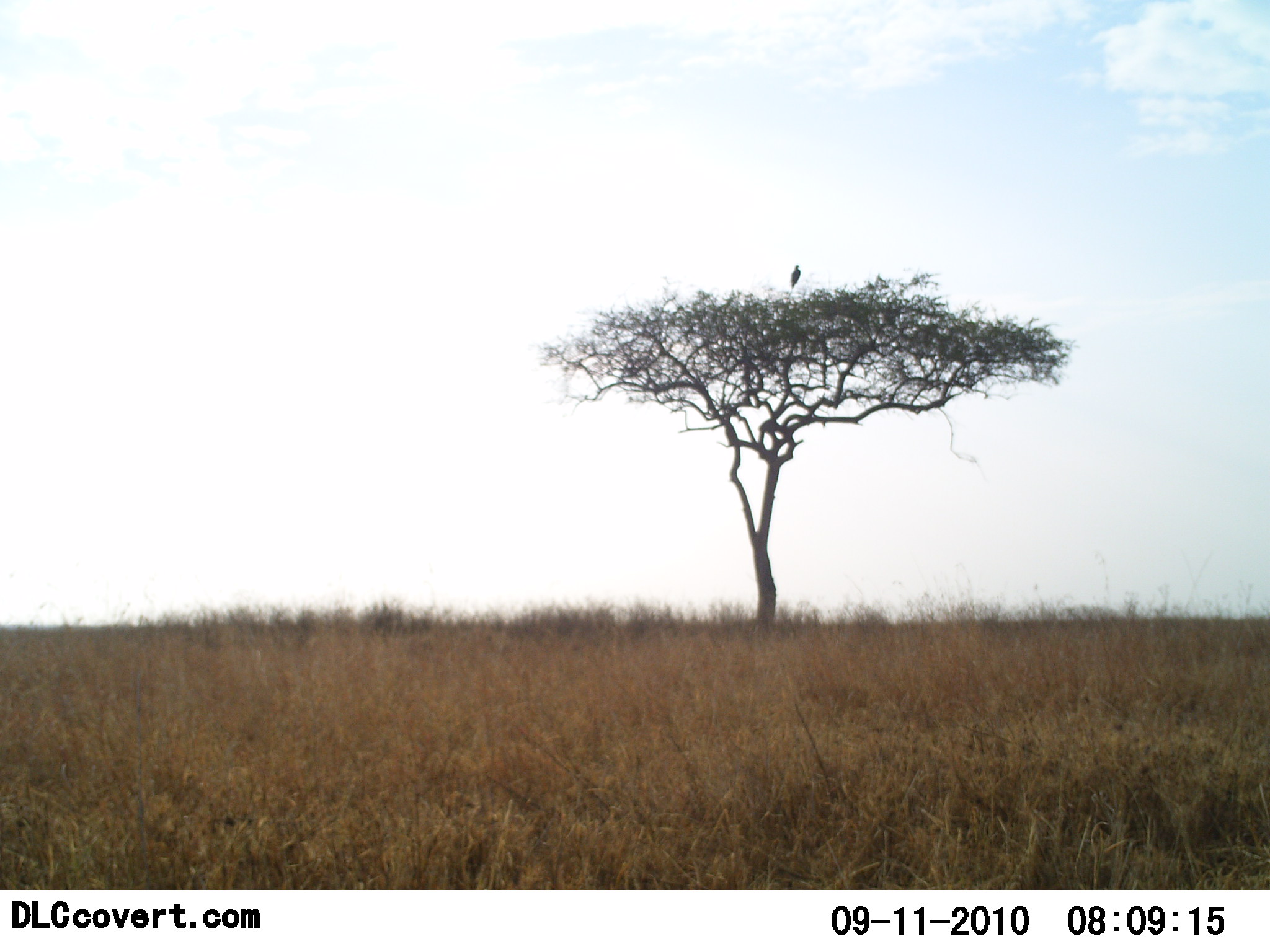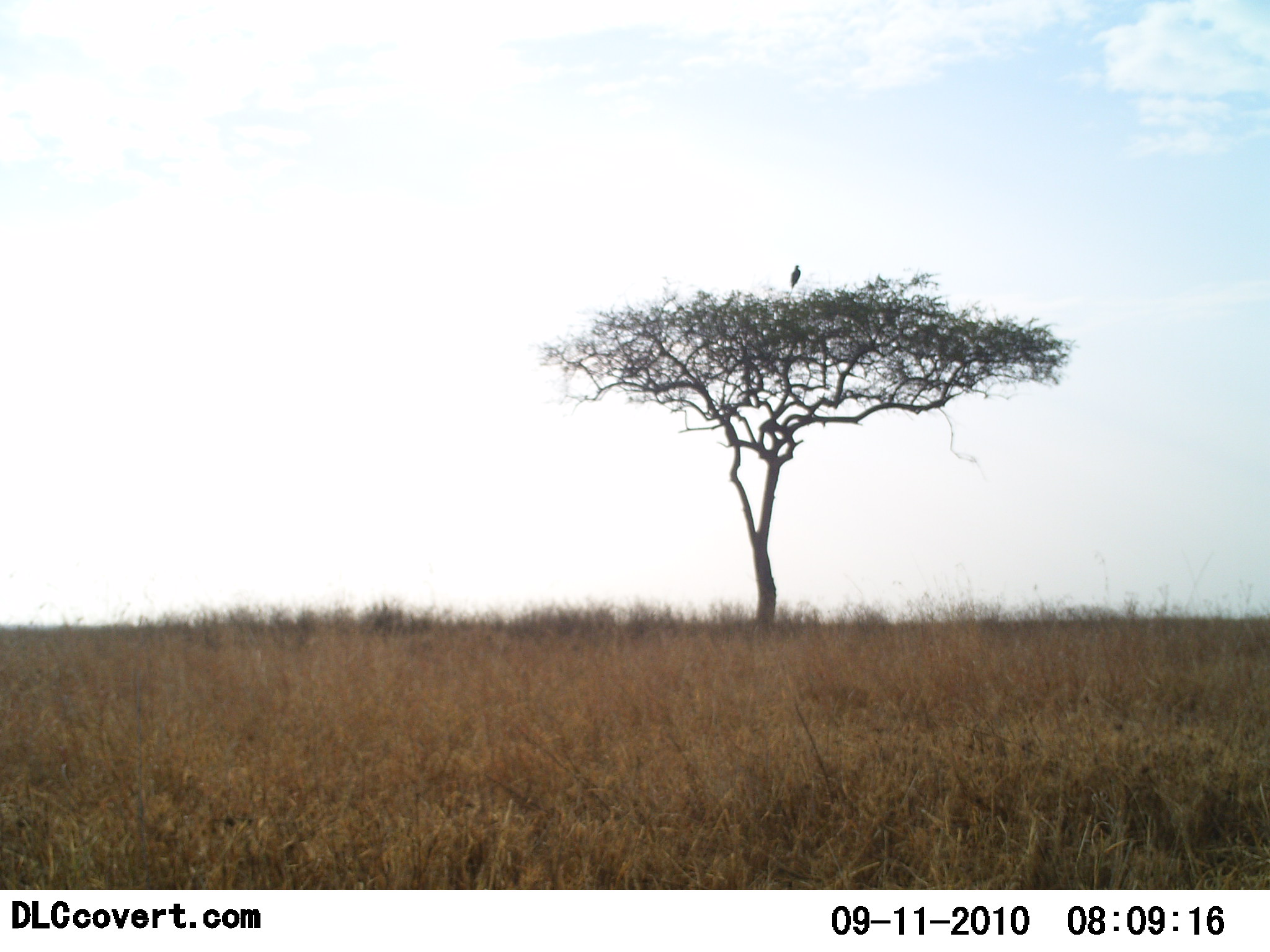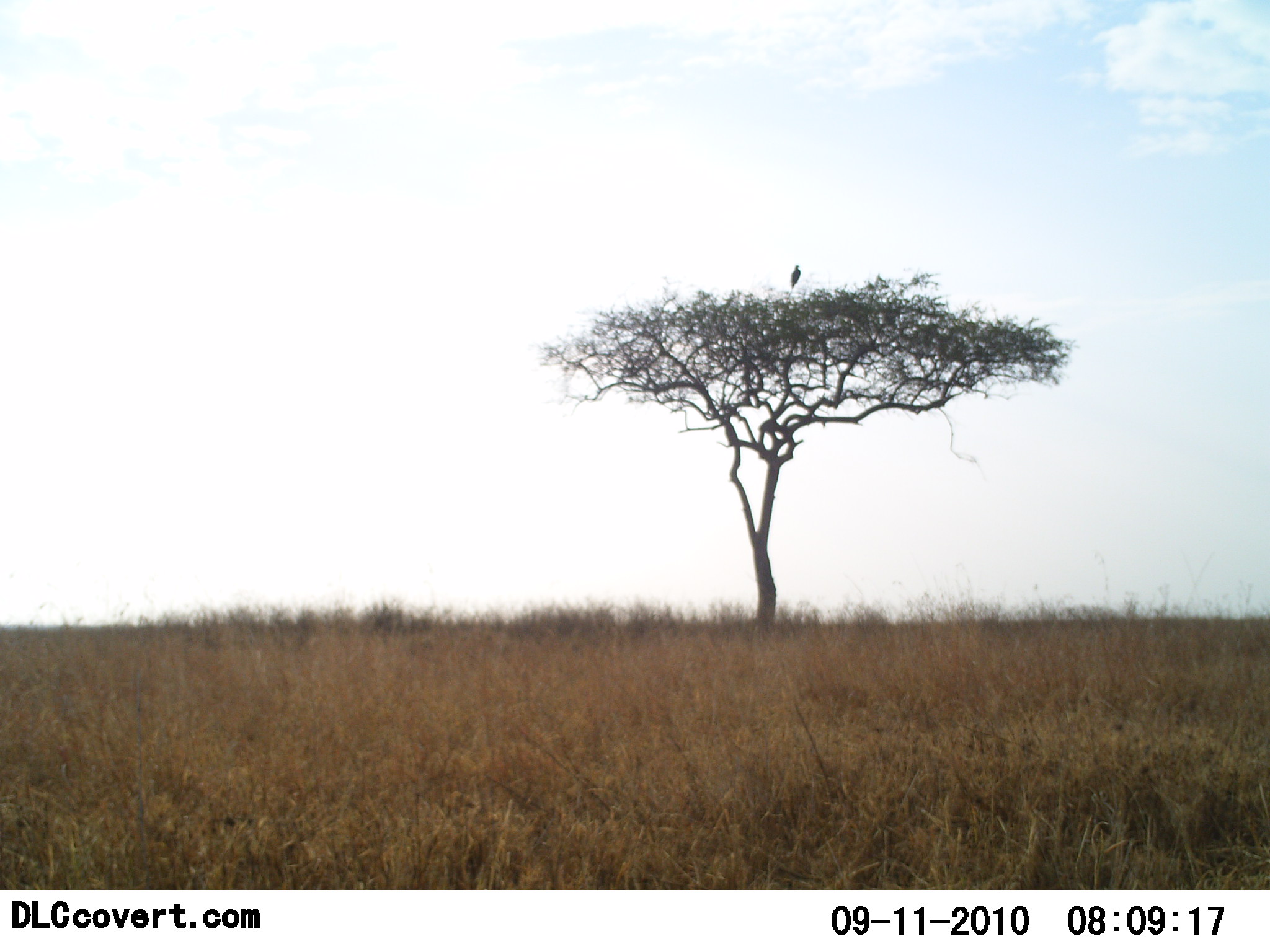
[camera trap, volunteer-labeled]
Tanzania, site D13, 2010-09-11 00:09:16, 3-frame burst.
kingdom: Animalia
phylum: Chordata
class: Aves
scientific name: Aves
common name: bird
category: otherbird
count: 1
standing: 69%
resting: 38%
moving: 0%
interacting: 0%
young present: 0%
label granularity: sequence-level